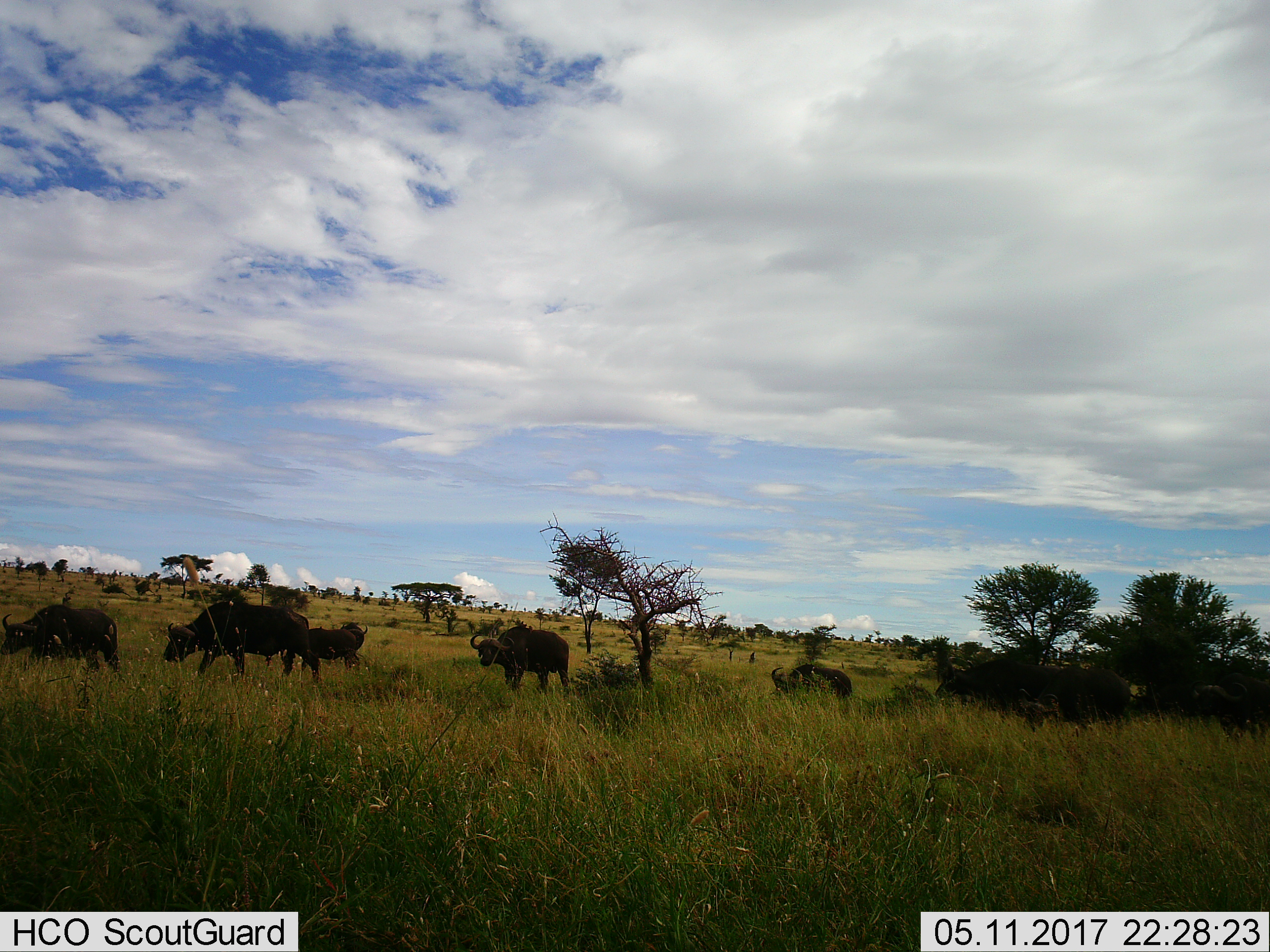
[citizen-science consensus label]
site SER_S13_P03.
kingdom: Animalia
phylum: Chordata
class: Mammalia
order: Artiodactyla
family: Bovidae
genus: Syncerus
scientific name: Syncerus caffer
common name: african buffalo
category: buffalo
Buffalo (african buffalo) (Syncerus caffer), count 7. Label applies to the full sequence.